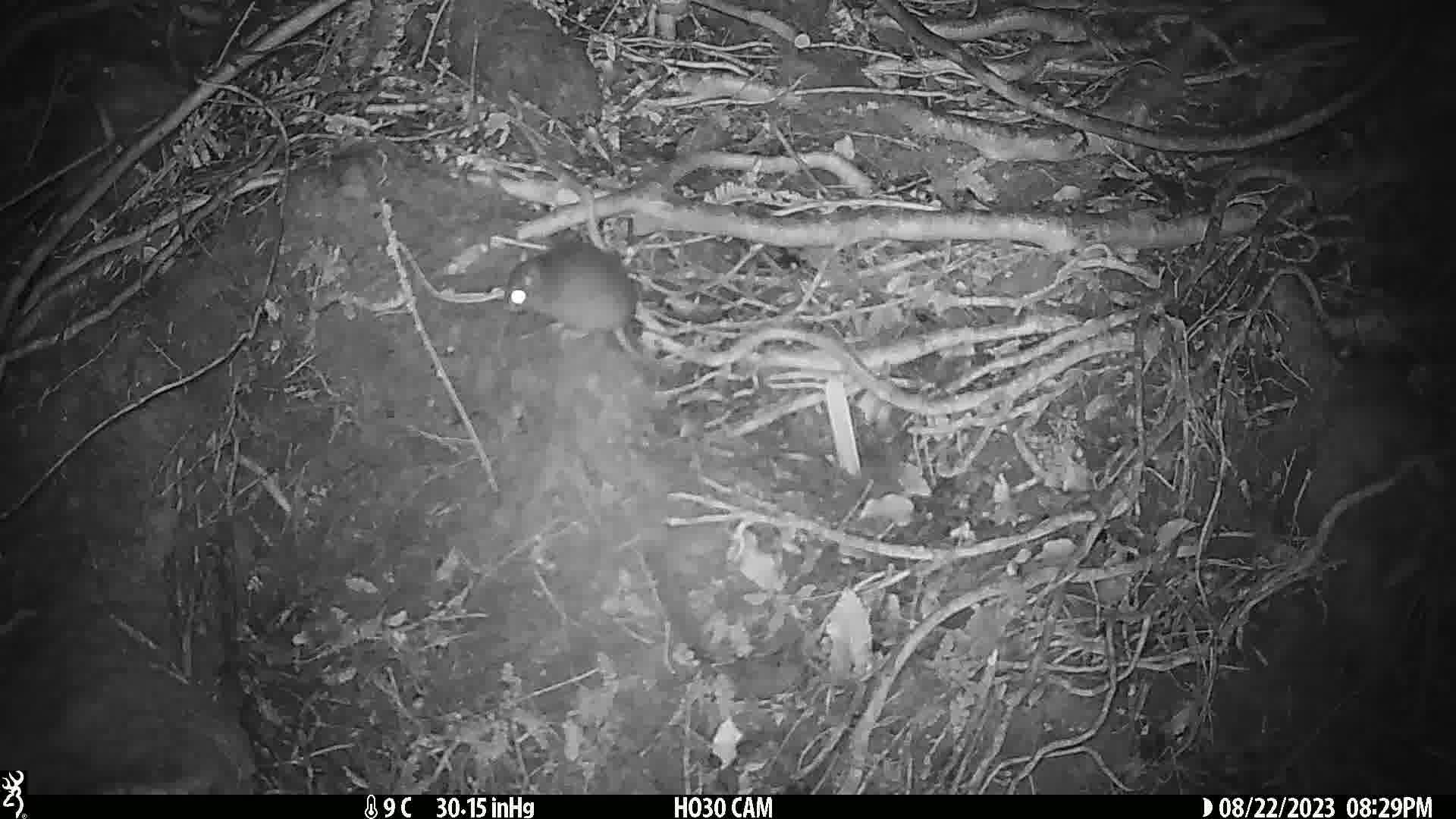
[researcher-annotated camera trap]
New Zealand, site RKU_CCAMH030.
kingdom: Animalia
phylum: Chordata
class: Mammalia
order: Rodentia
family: Muridae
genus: Rattus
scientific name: Rattus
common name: rat